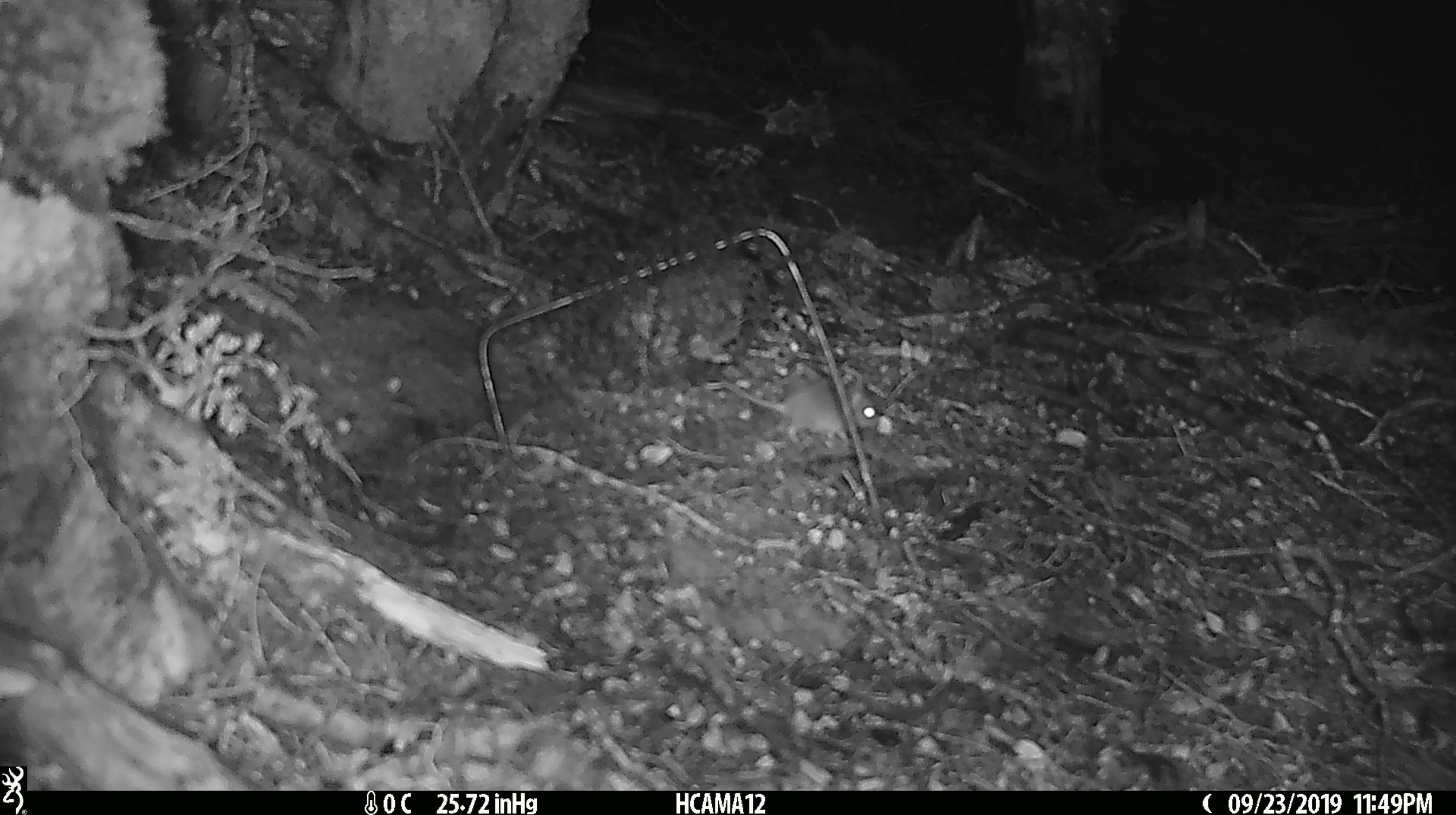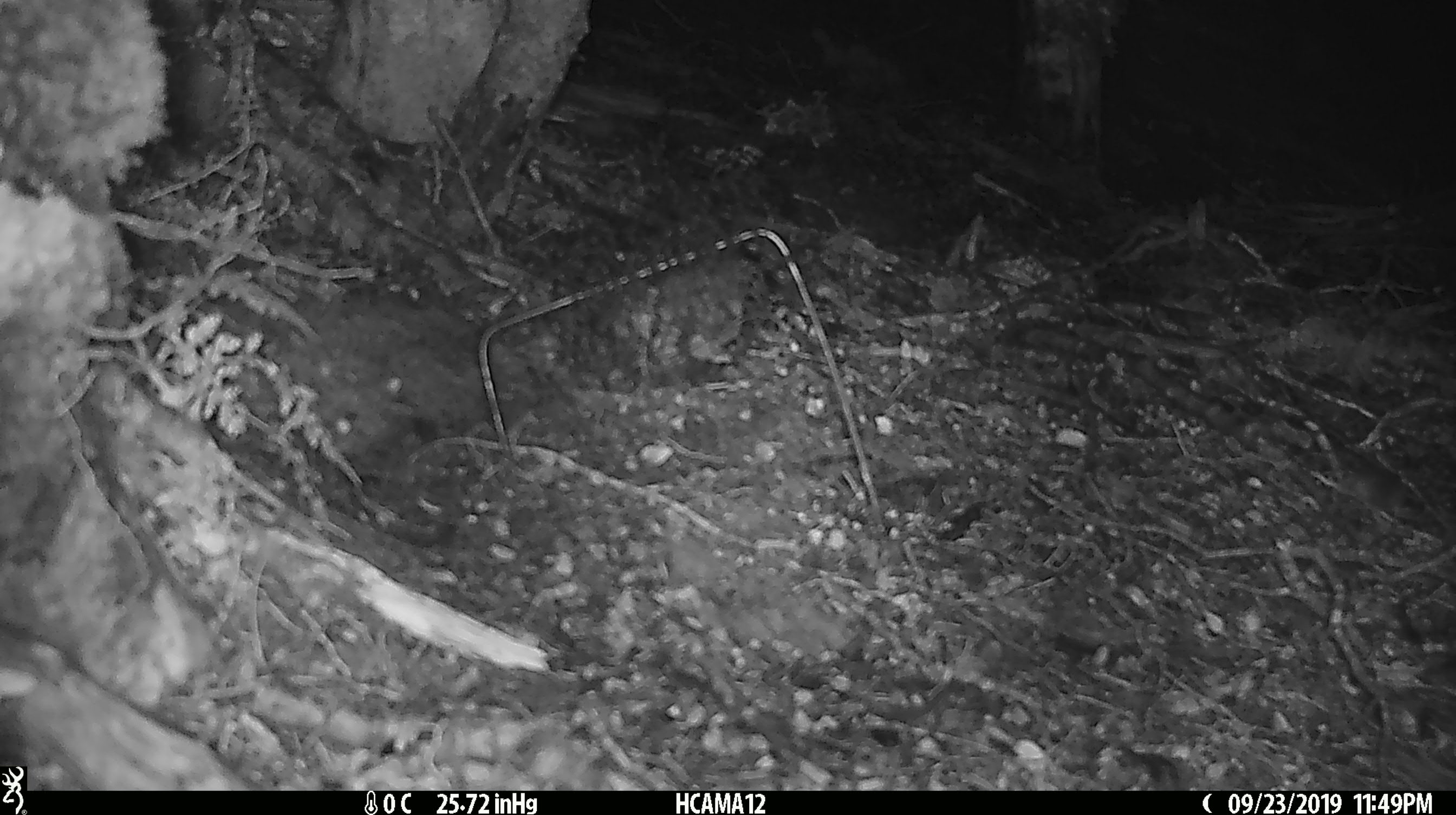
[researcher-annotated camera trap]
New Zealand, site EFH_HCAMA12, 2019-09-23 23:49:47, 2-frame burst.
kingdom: Animalia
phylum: Chordata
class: Mammalia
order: Rodentia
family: Muridae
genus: Mus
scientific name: Mus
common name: mouse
Mouse (Mus).